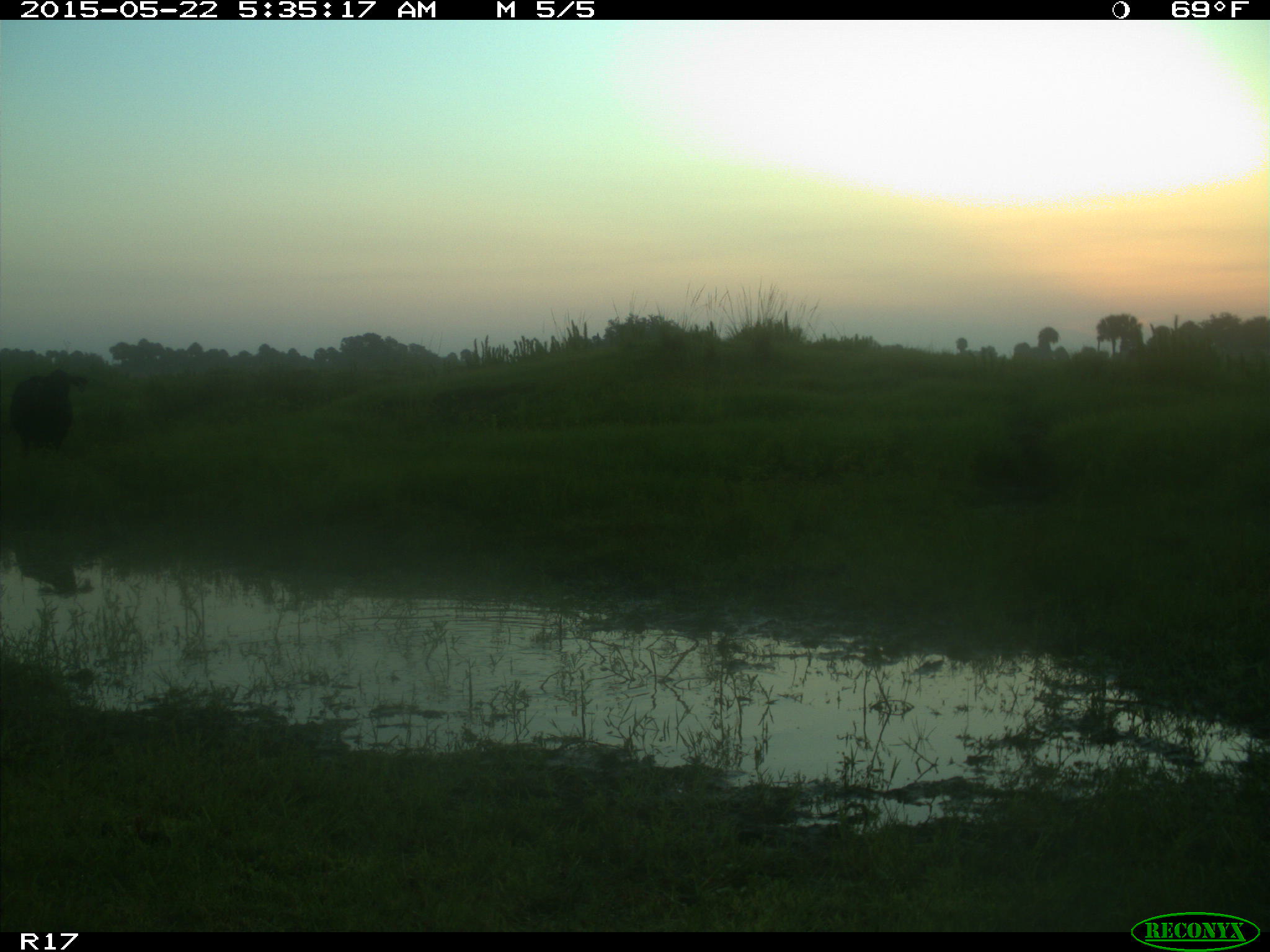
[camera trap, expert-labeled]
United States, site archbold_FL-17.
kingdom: Animalia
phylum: Chordata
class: Mammalia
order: Artiodactyla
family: Bovidae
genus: Bos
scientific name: Bos taurus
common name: domestic cow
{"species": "Bos taurus (domestic cow)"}